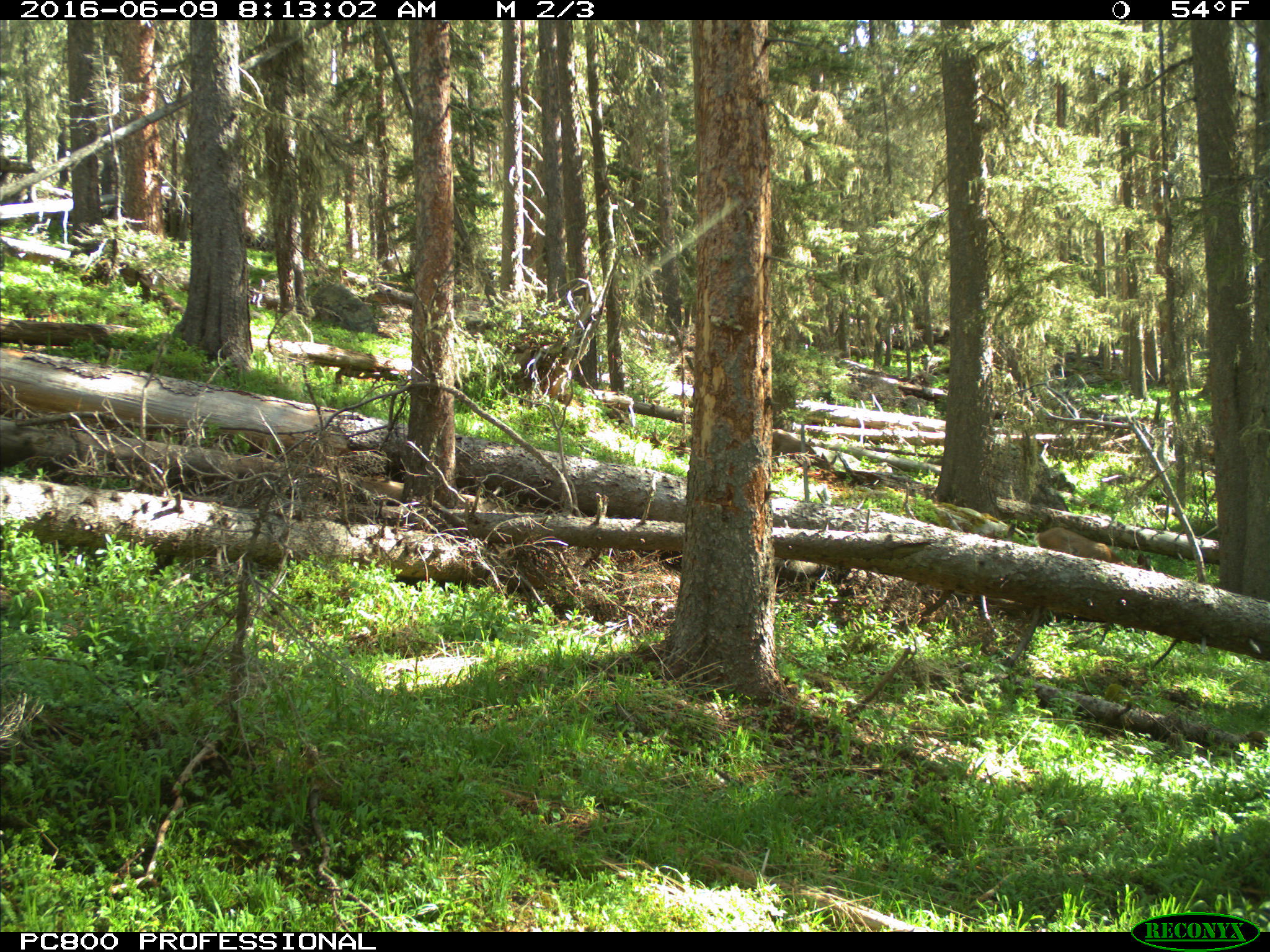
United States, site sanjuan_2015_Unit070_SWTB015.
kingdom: Animalia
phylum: Chordata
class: Mammalia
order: Artiodactyla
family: Cervidae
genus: Odocoileus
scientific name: Odocoileus hemionus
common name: mule deer